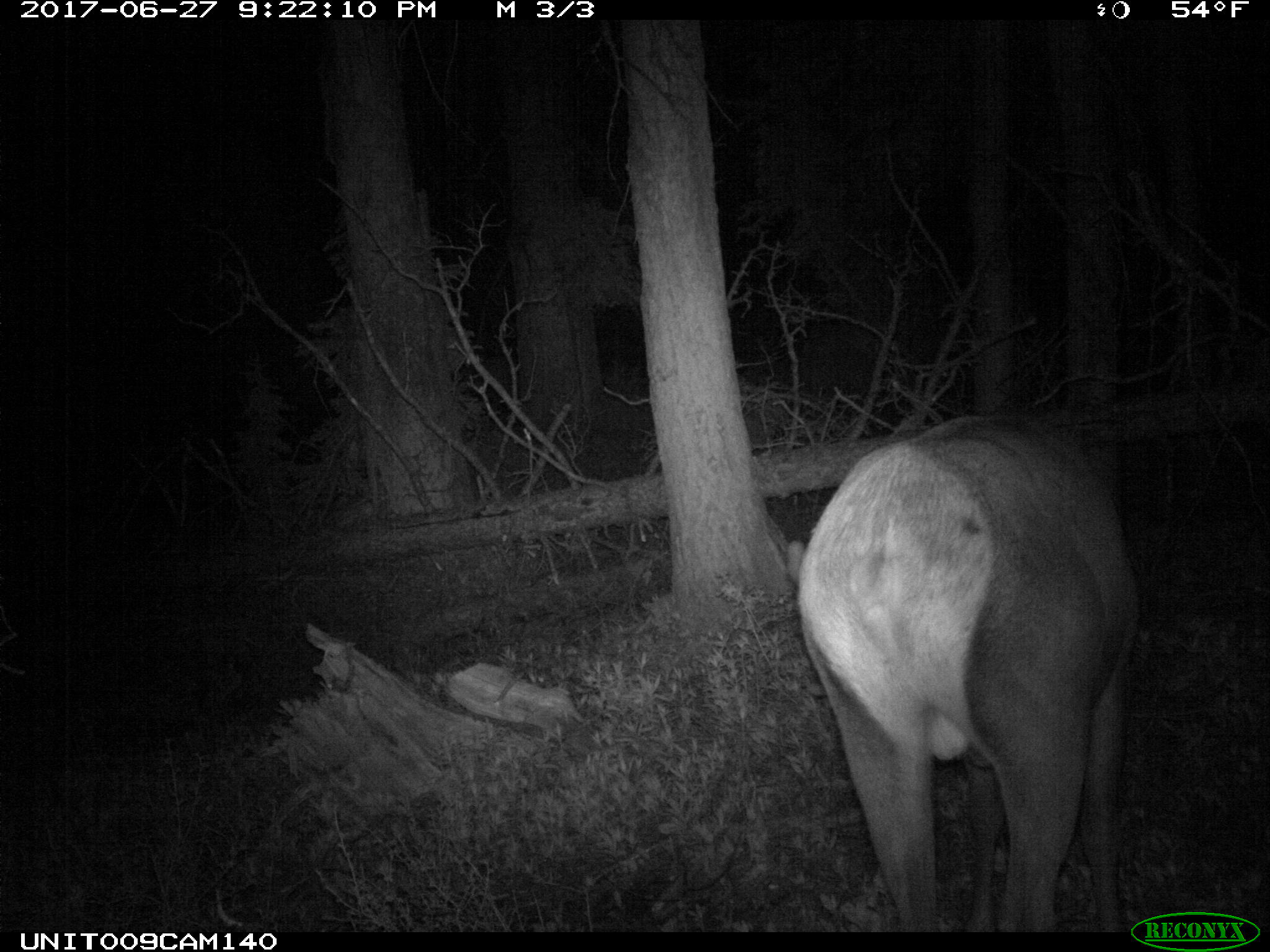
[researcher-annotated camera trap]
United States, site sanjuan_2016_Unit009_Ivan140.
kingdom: Animalia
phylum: Chordata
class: Mammalia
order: Artiodactyla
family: Cervidae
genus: Cervus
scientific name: Cervus elaphus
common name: red deer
Cervus elaphus (red deer).